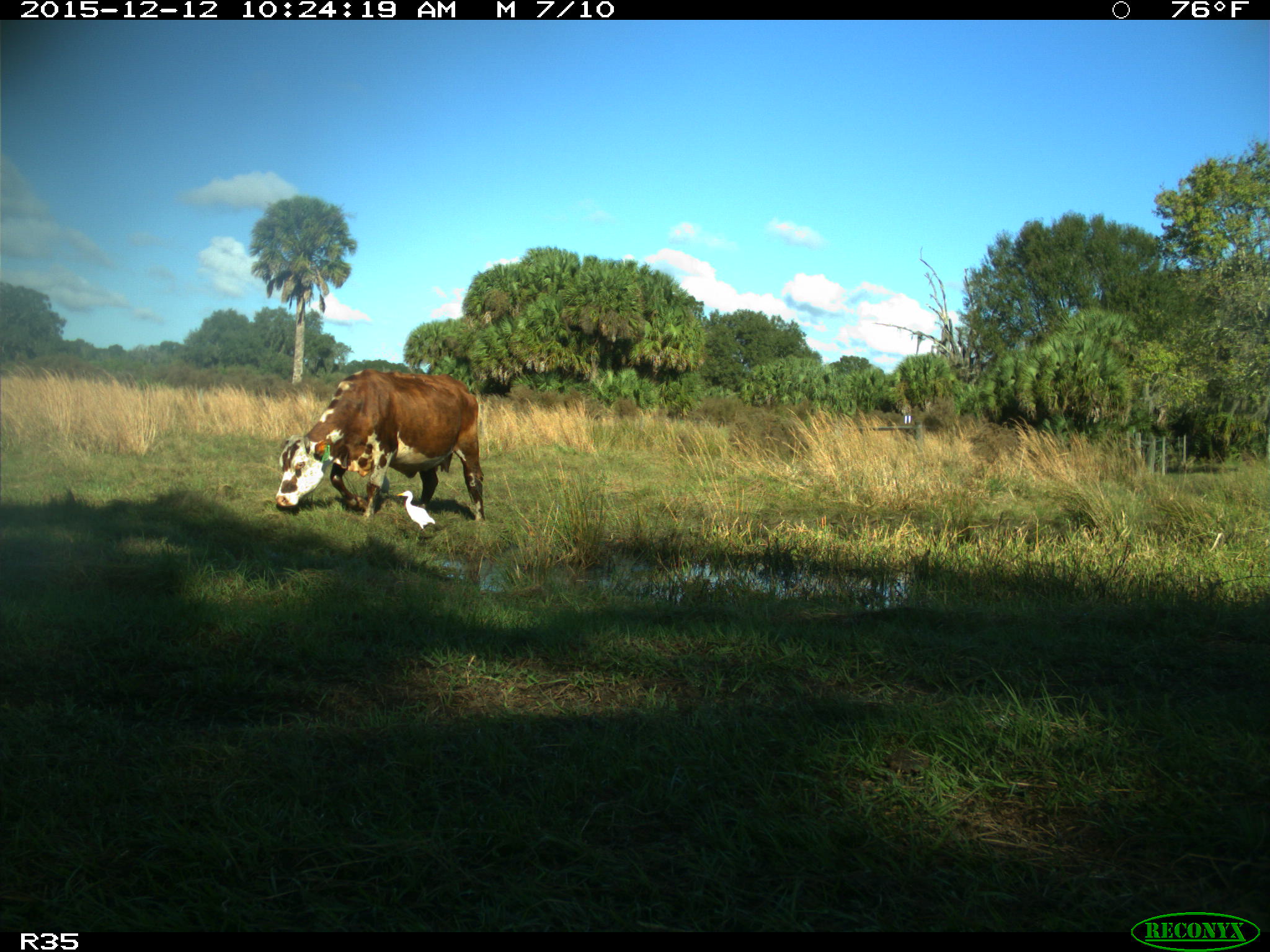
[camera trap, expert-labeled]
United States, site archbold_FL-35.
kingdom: Animalia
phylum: Chordata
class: Mammalia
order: Artiodactyla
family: Bovidae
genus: Bos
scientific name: Bos taurus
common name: domestic cow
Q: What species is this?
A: Bos taurus (domestic cow).